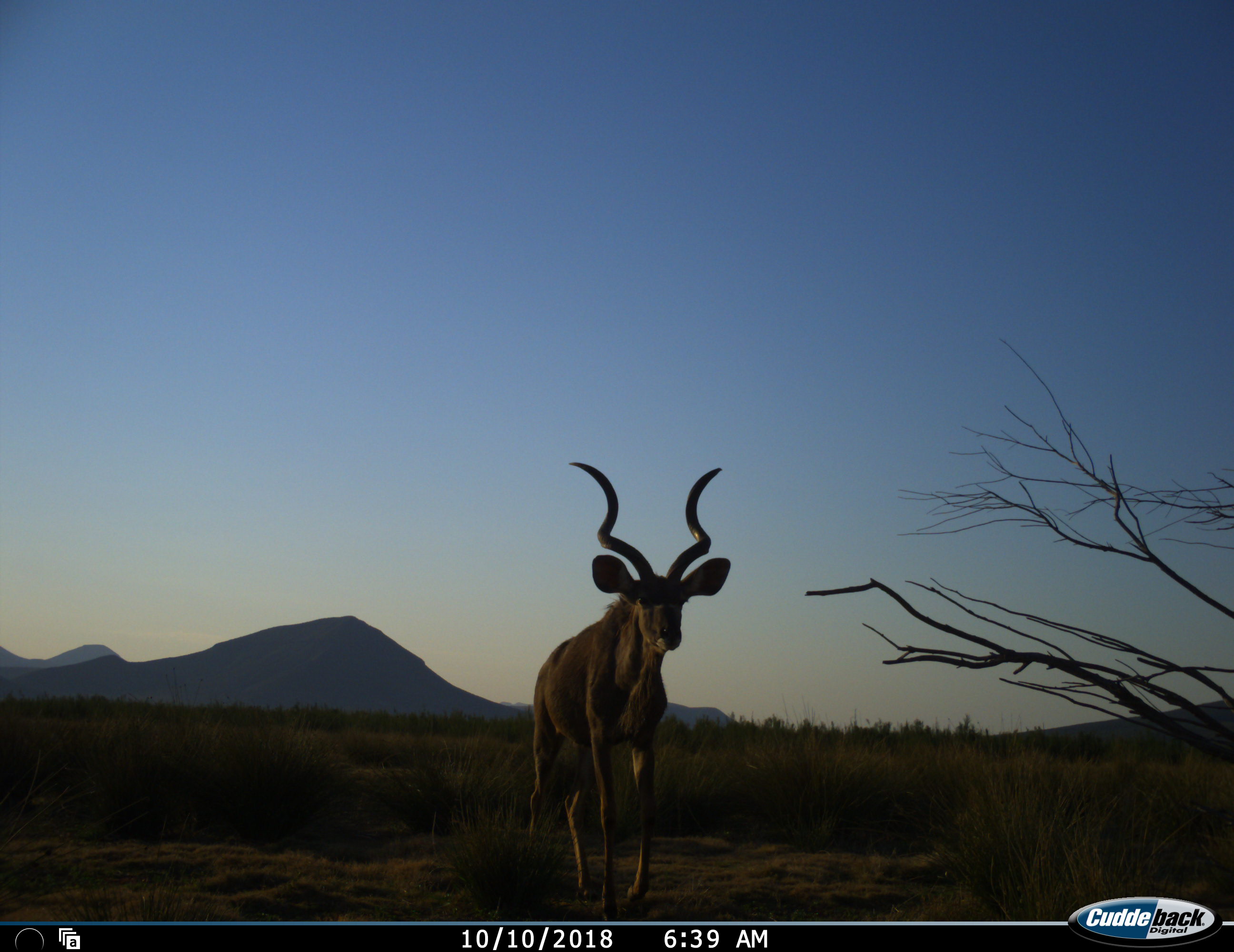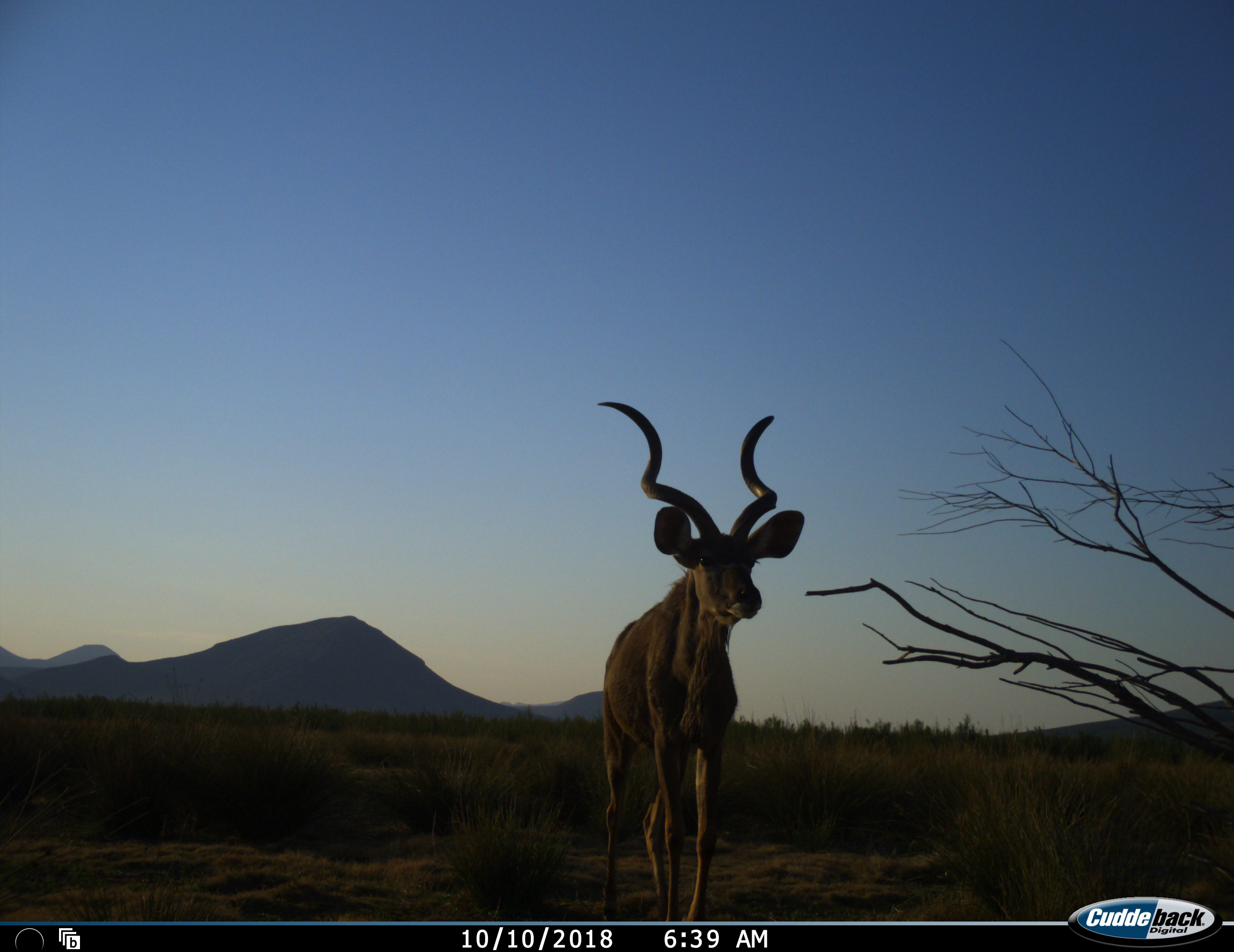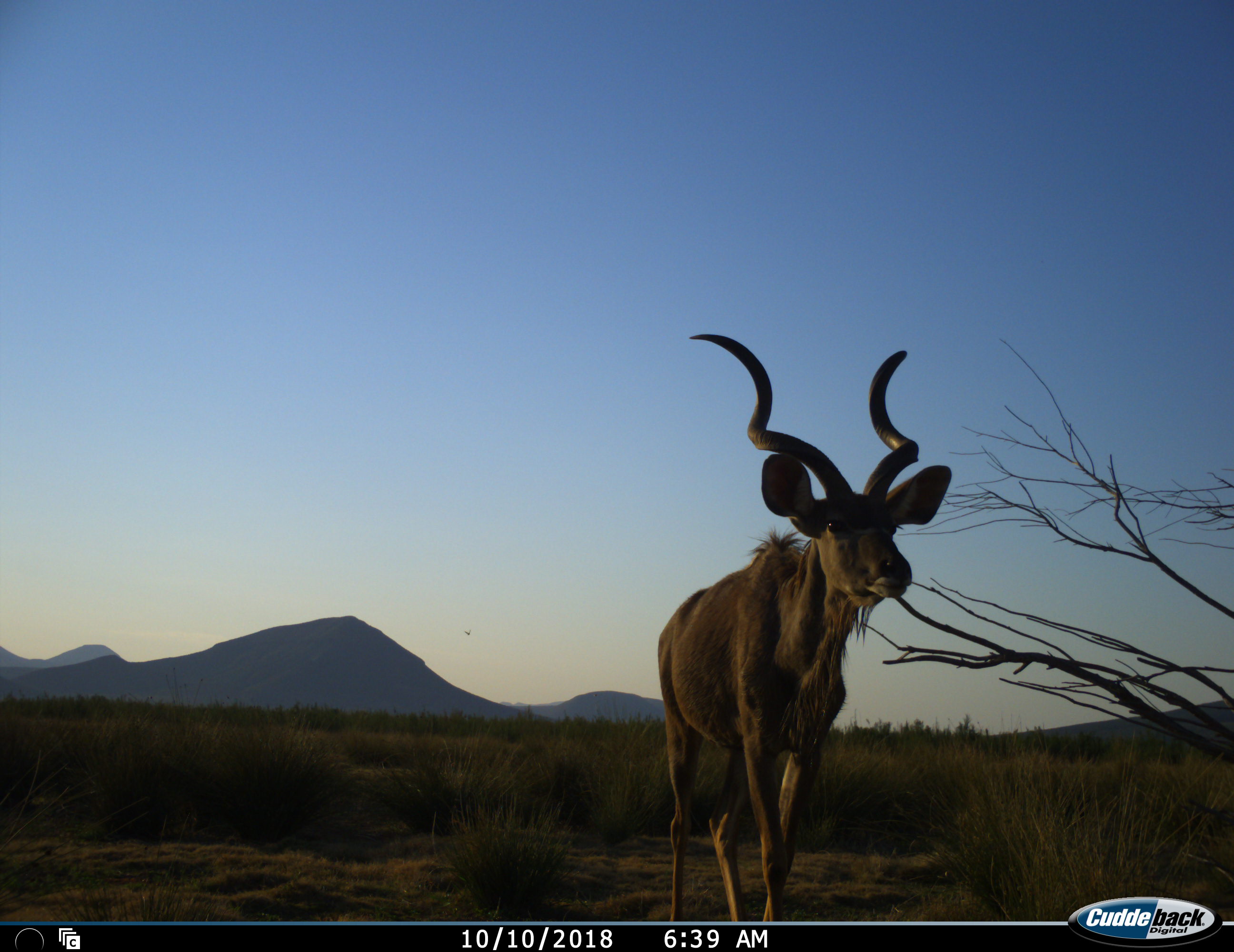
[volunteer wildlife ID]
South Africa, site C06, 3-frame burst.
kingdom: Animalia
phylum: Chordata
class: Mammalia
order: Artiodactyla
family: Bovidae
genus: Tragelaphus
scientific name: Tragelaphus strepsiceros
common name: greater kudu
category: kudu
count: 1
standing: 0%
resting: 0%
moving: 100%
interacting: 0%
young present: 0%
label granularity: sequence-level